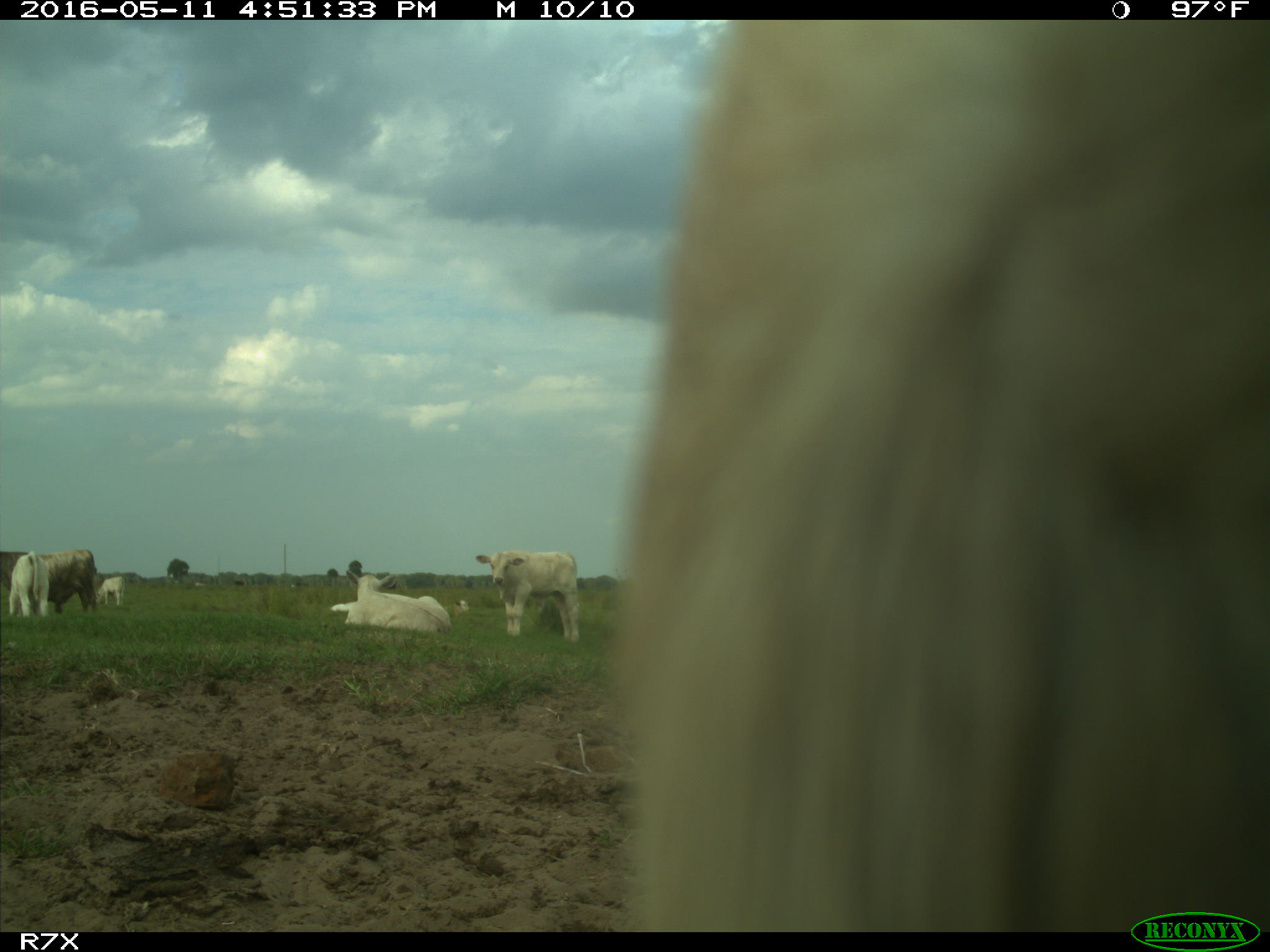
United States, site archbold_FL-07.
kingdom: Animalia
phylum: Chordata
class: Mammalia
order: Artiodactyla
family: Bovidae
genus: Bos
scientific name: Bos taurus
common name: domestic cow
Bos taurus (domestic cow).